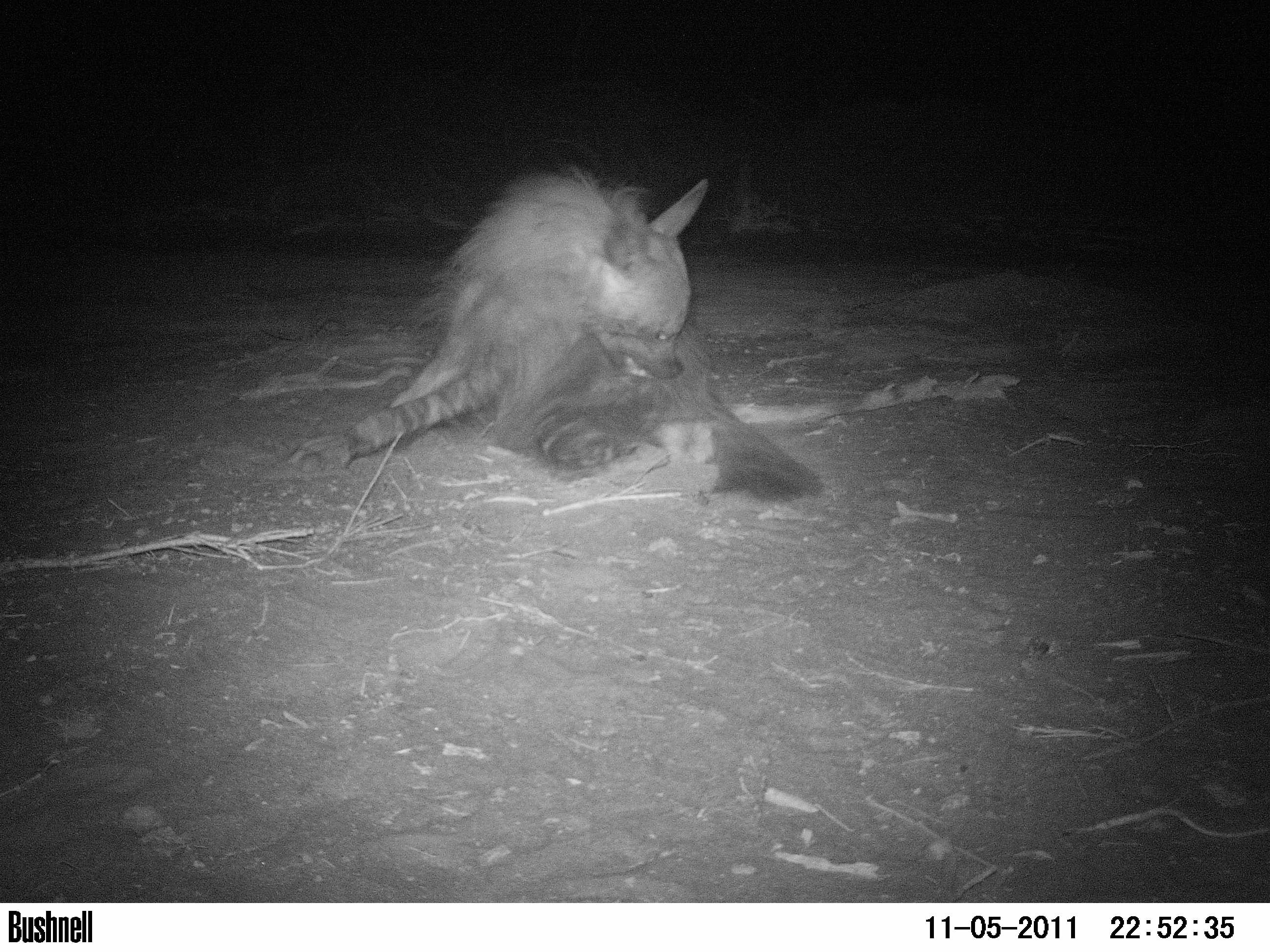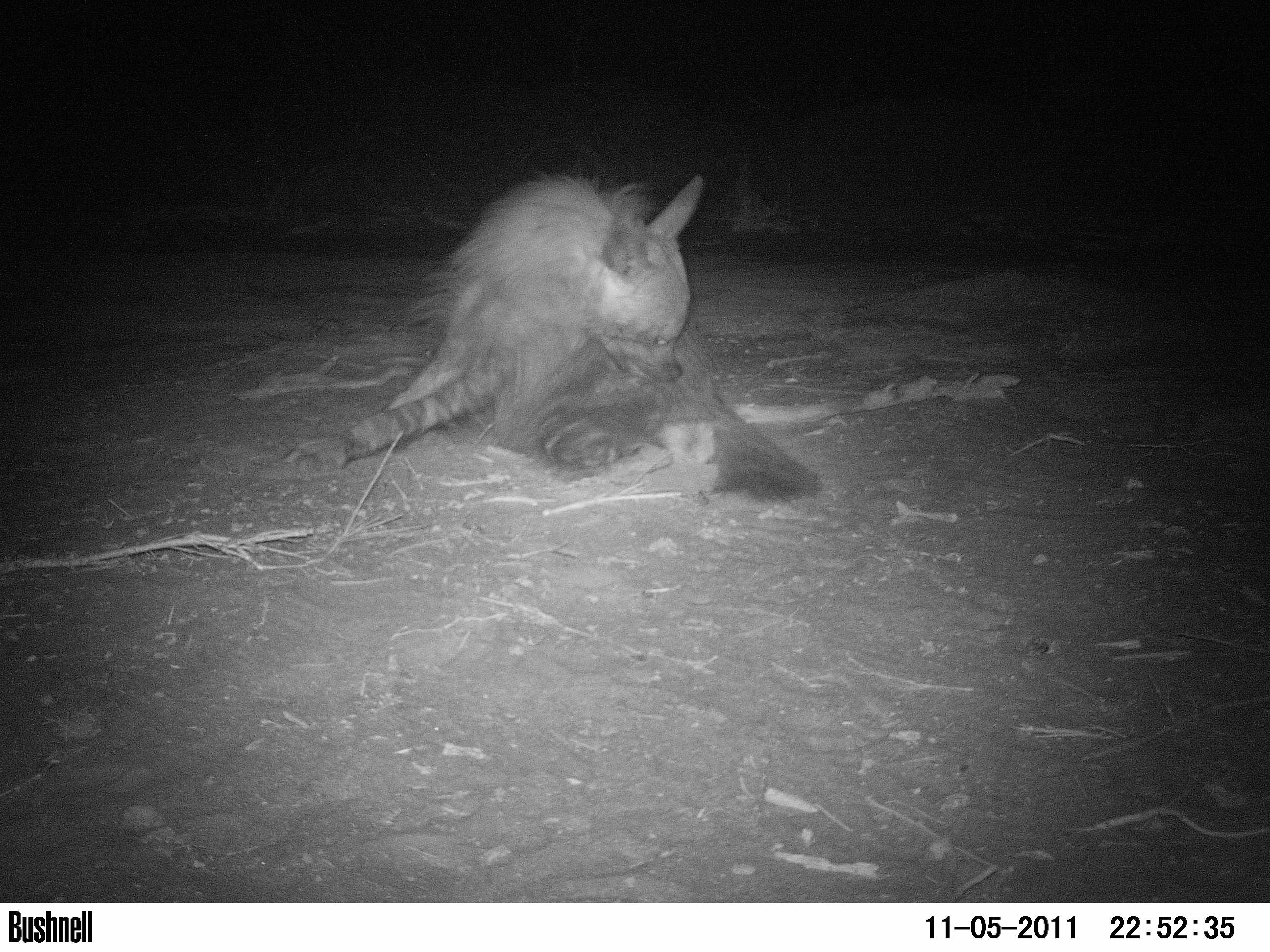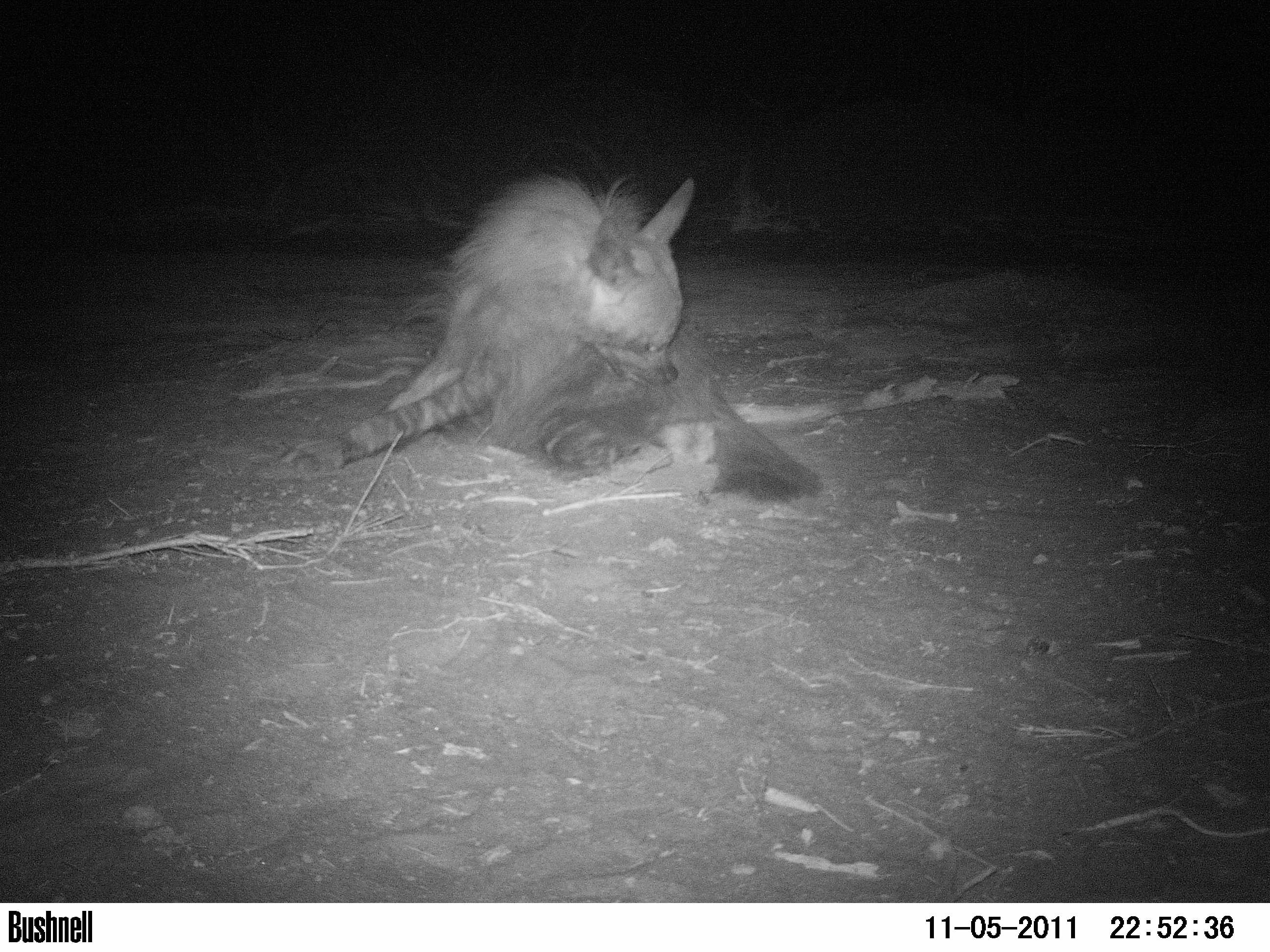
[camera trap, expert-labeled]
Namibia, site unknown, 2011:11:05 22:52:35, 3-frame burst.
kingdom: Animalia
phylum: Chordata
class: Mammalia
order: Carnivora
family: Hyaenidae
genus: Parahyaena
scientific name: Parahyaena brunnea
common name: brown hyena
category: hyaena brunnea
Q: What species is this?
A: Hyaena brunnea (brown hyena) (Parahyaena brunnea).